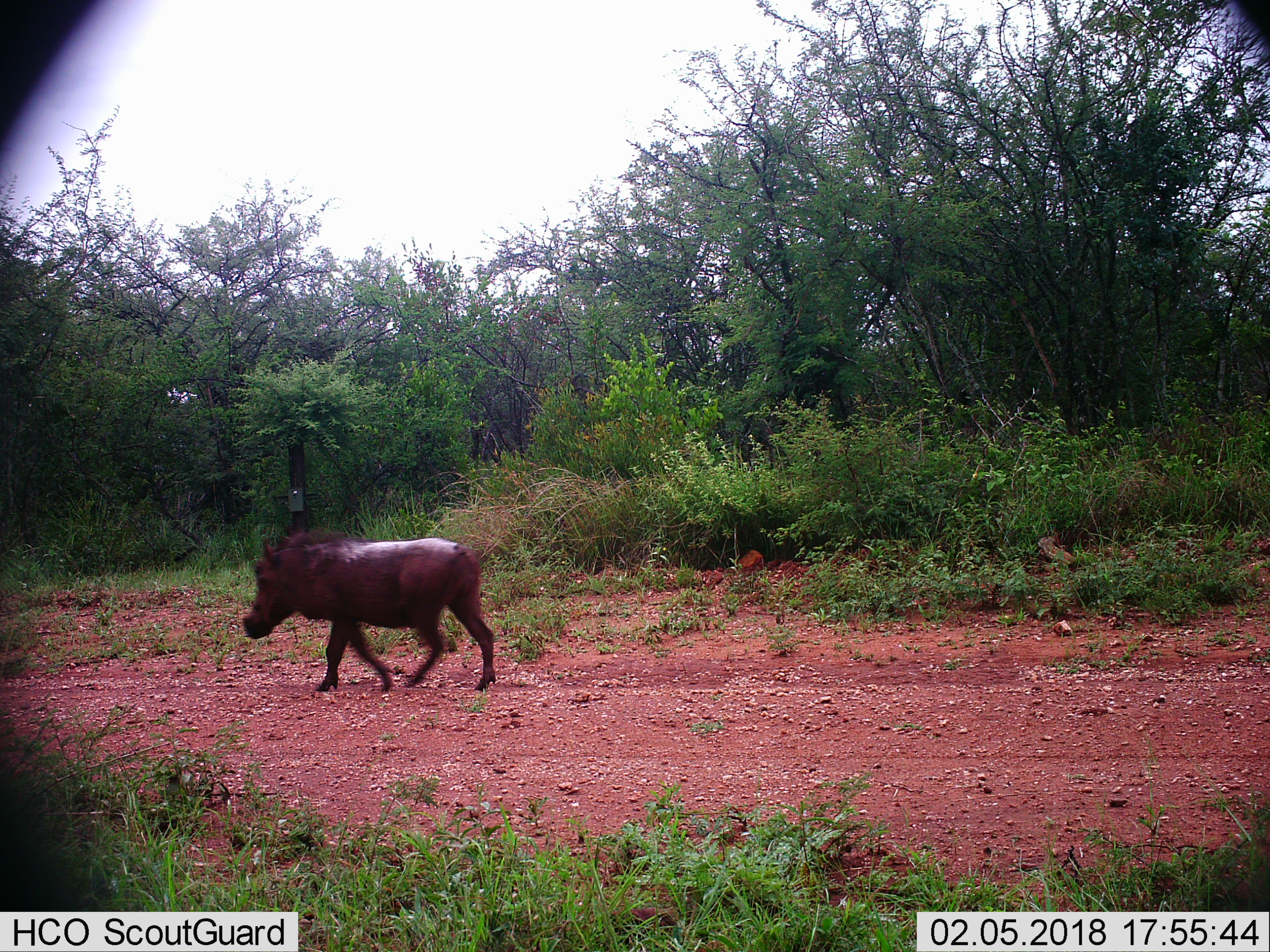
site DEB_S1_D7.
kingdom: Animalia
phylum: Chordata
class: Mammalia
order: Artiodactyla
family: Suidae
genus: Phacochoerus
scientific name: Phacochoerus africanus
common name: warthog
Warthog (Phacochoerus africanus), count 1. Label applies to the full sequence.